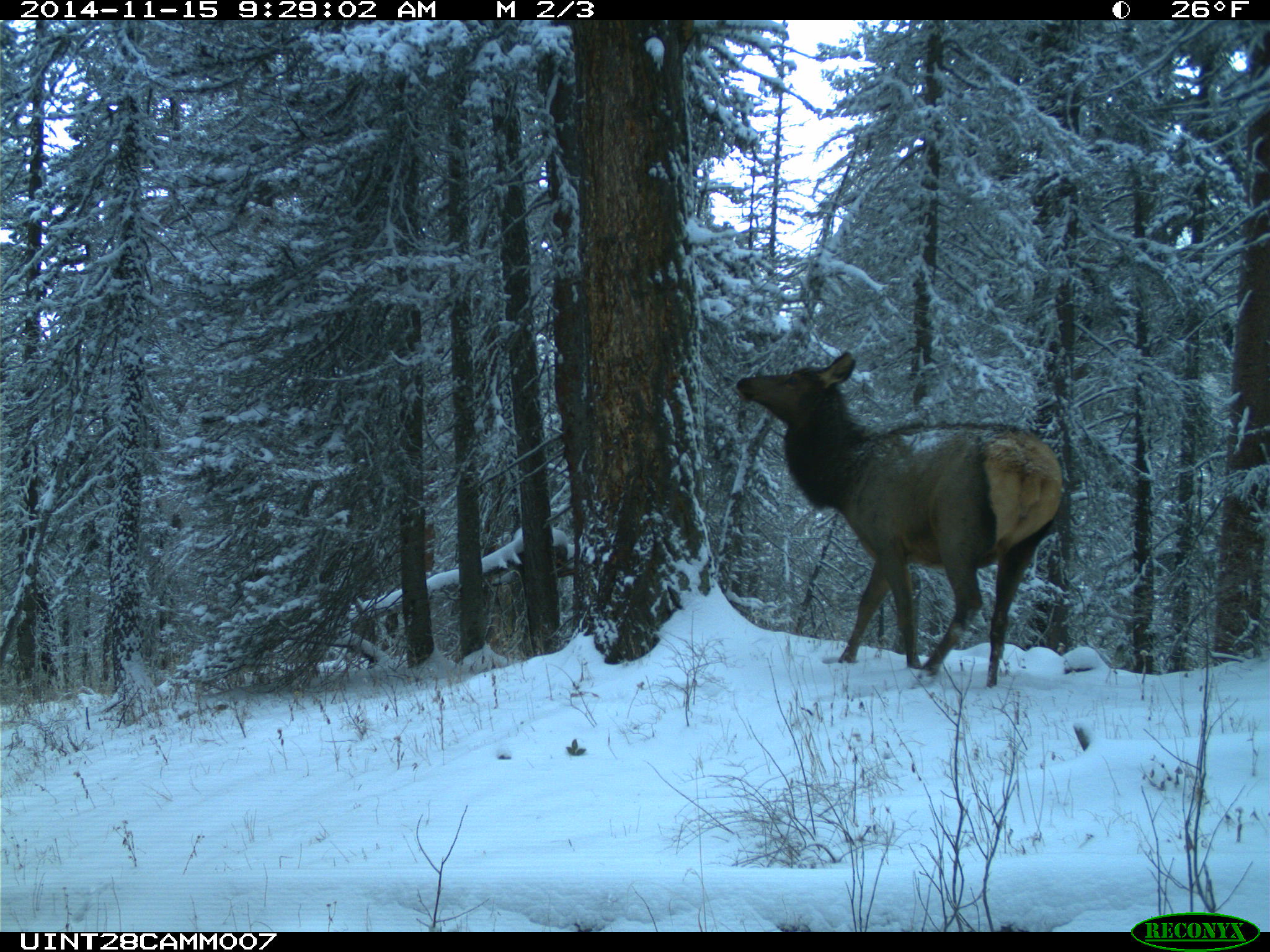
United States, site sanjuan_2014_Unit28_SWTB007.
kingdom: Animalia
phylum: Chordata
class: Mammalia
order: Artiodactyla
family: Cervidae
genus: Cervus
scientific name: Cervus elaphus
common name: red deer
Cervus elaphus (red deer).